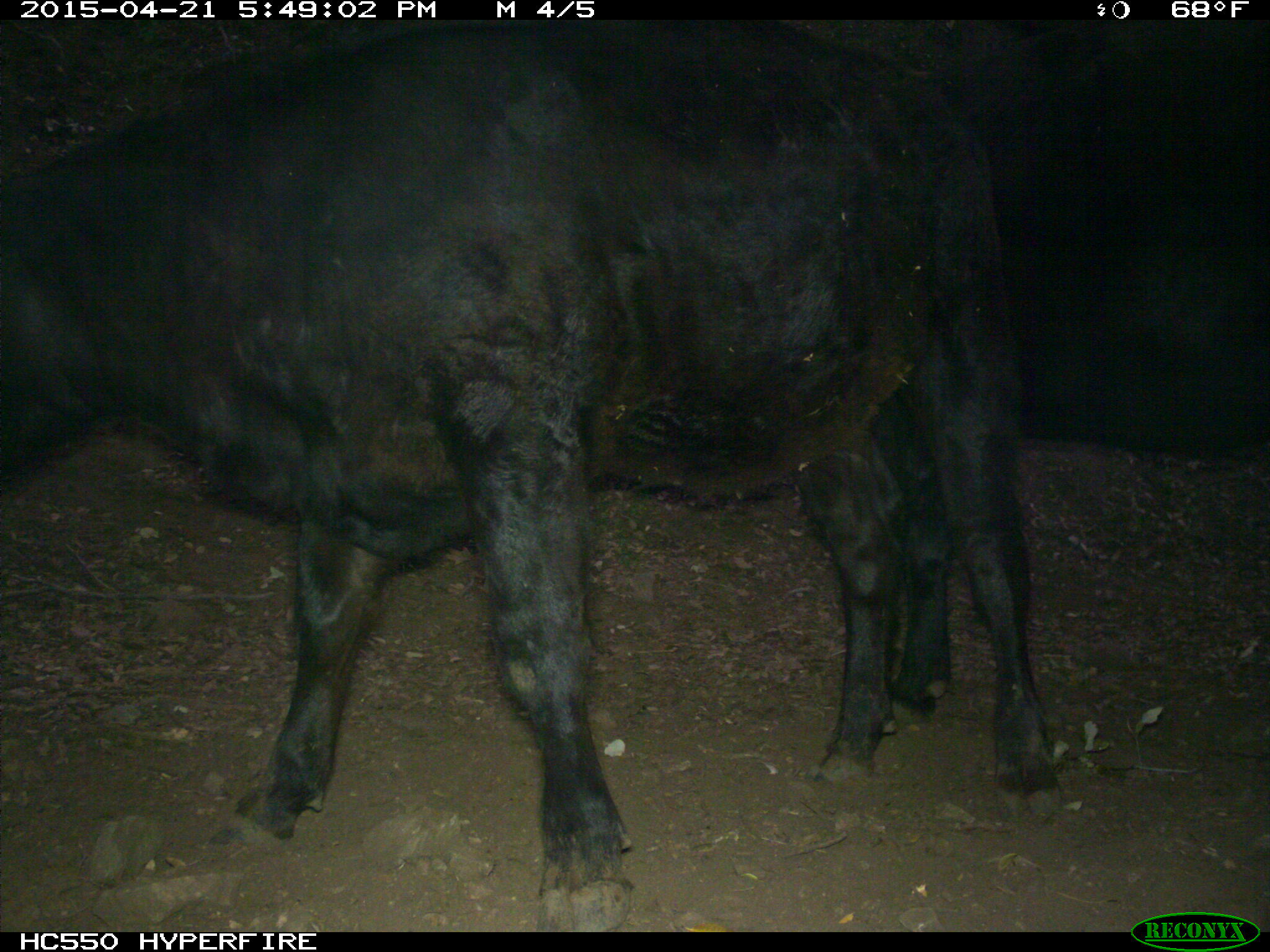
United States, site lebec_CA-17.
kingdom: Animalia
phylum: Chordata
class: Mammalia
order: Artiodactyla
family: Bovidae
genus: Bos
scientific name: Bos taurus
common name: domestic cow